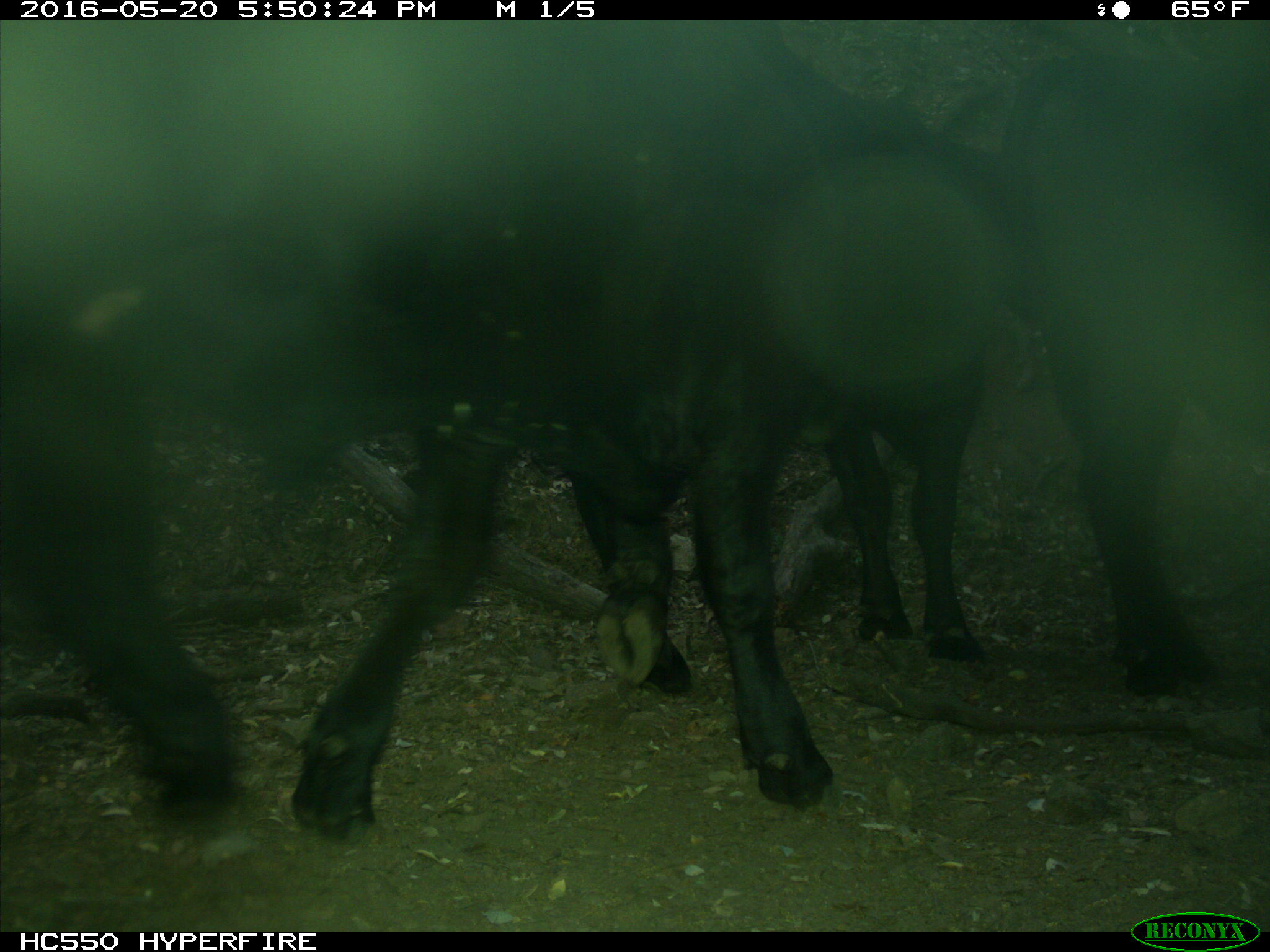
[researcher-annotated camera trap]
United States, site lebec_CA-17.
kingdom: Animalia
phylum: Chordata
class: Mammalia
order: Artiodactyla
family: Bovidae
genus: Bos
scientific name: Bos taurus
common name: domestic cow